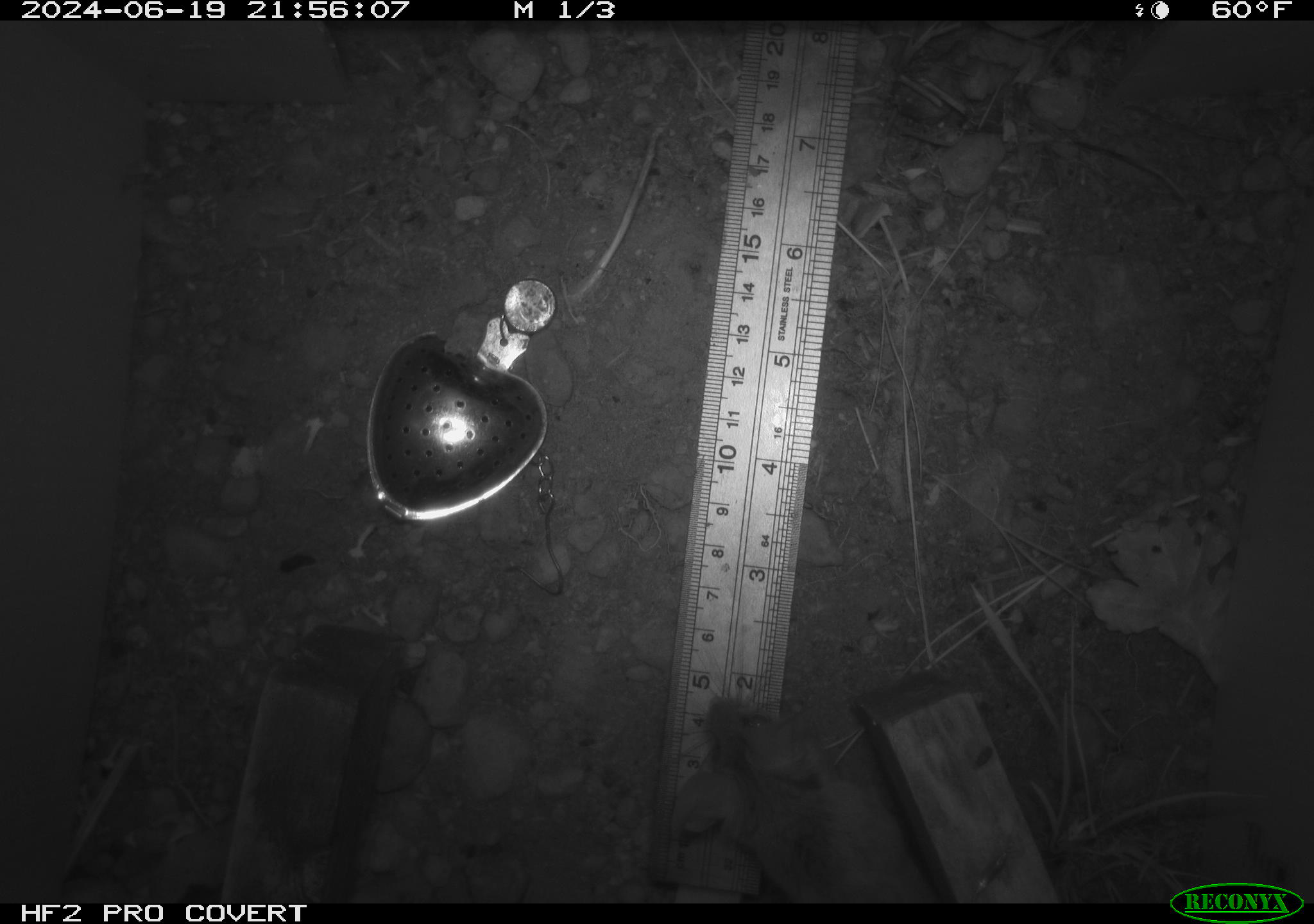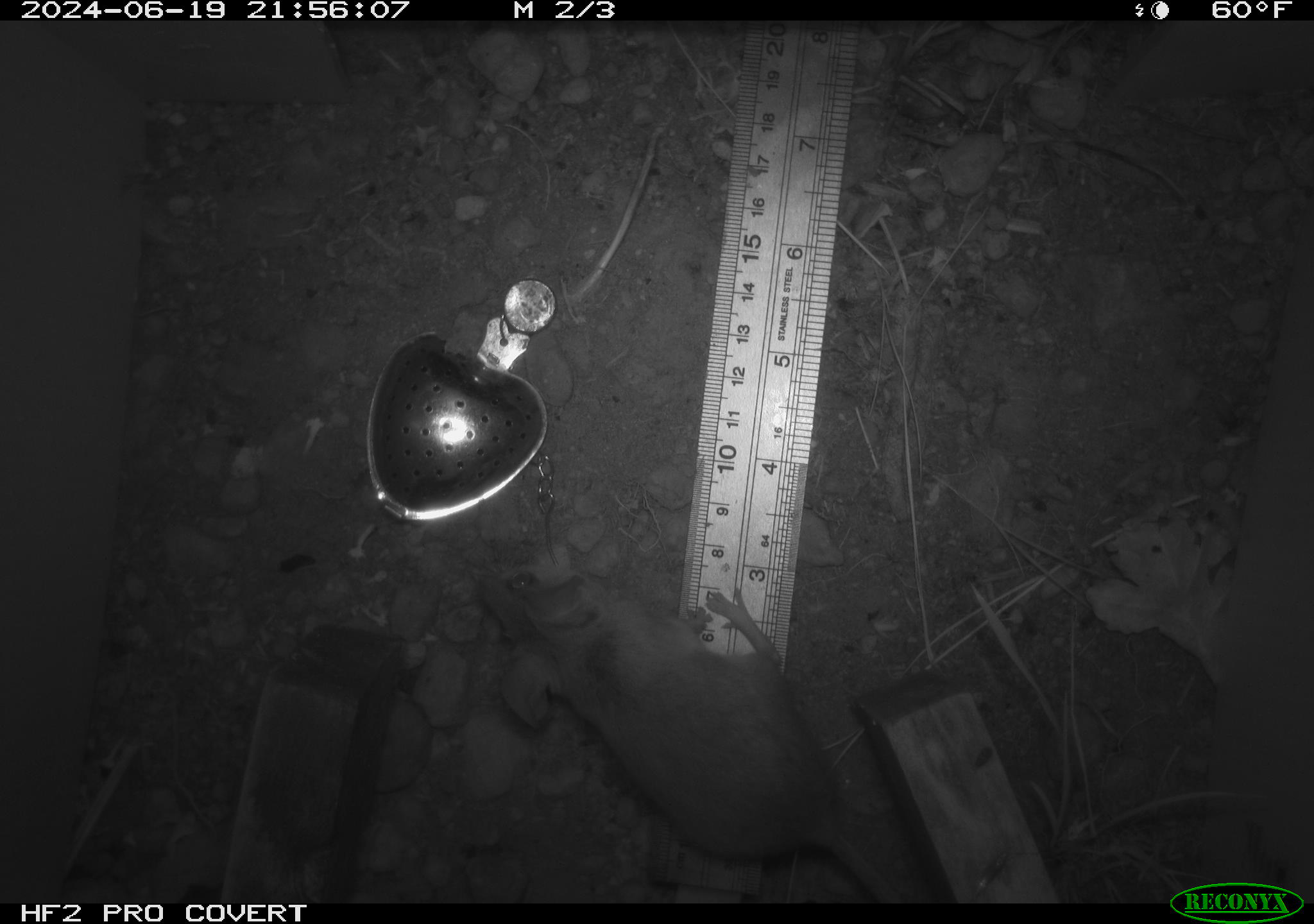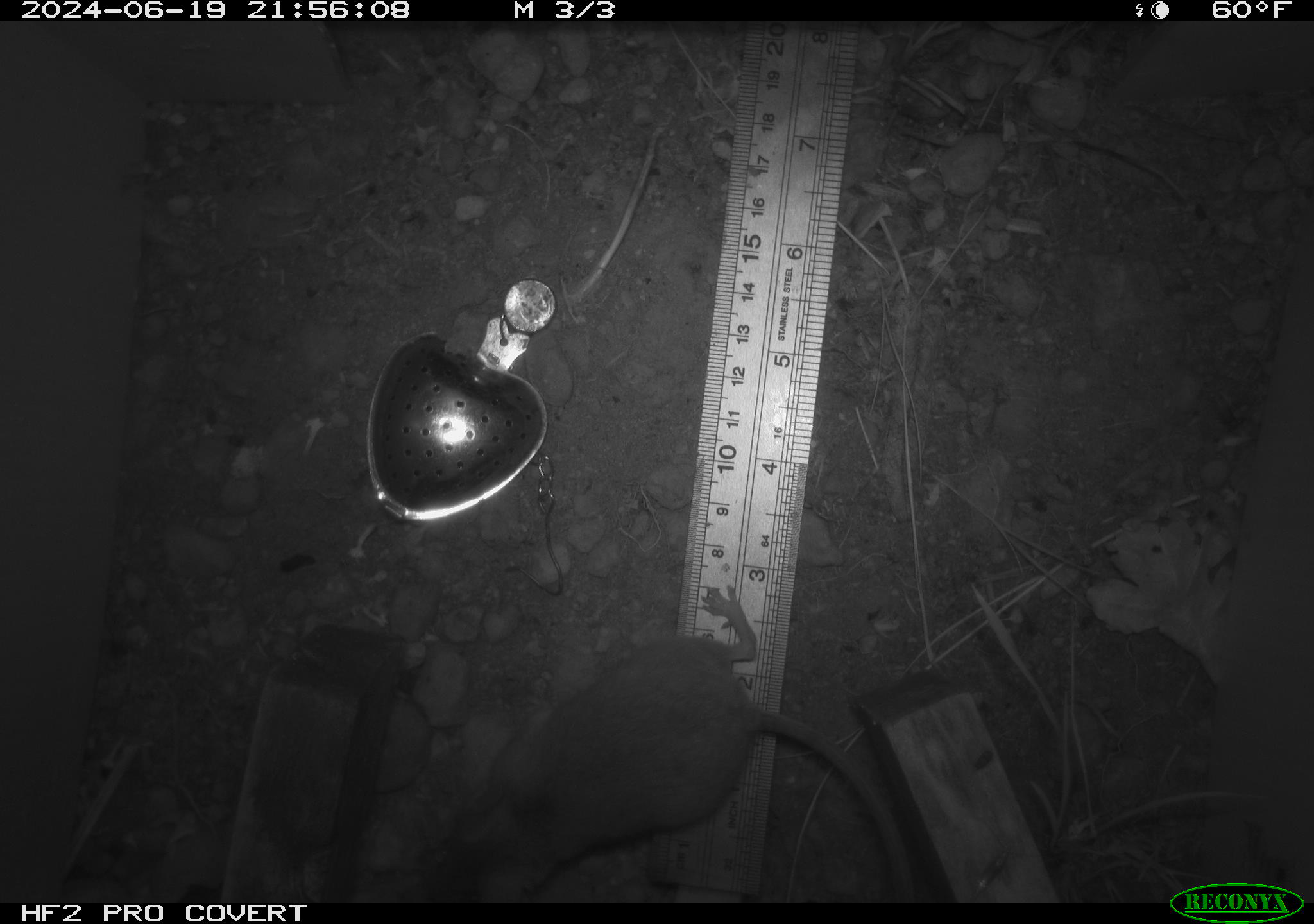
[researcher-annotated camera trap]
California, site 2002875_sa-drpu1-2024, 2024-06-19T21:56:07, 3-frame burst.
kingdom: Animalia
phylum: Chordata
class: Mammalia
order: Rodentia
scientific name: Rodentia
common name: rodent